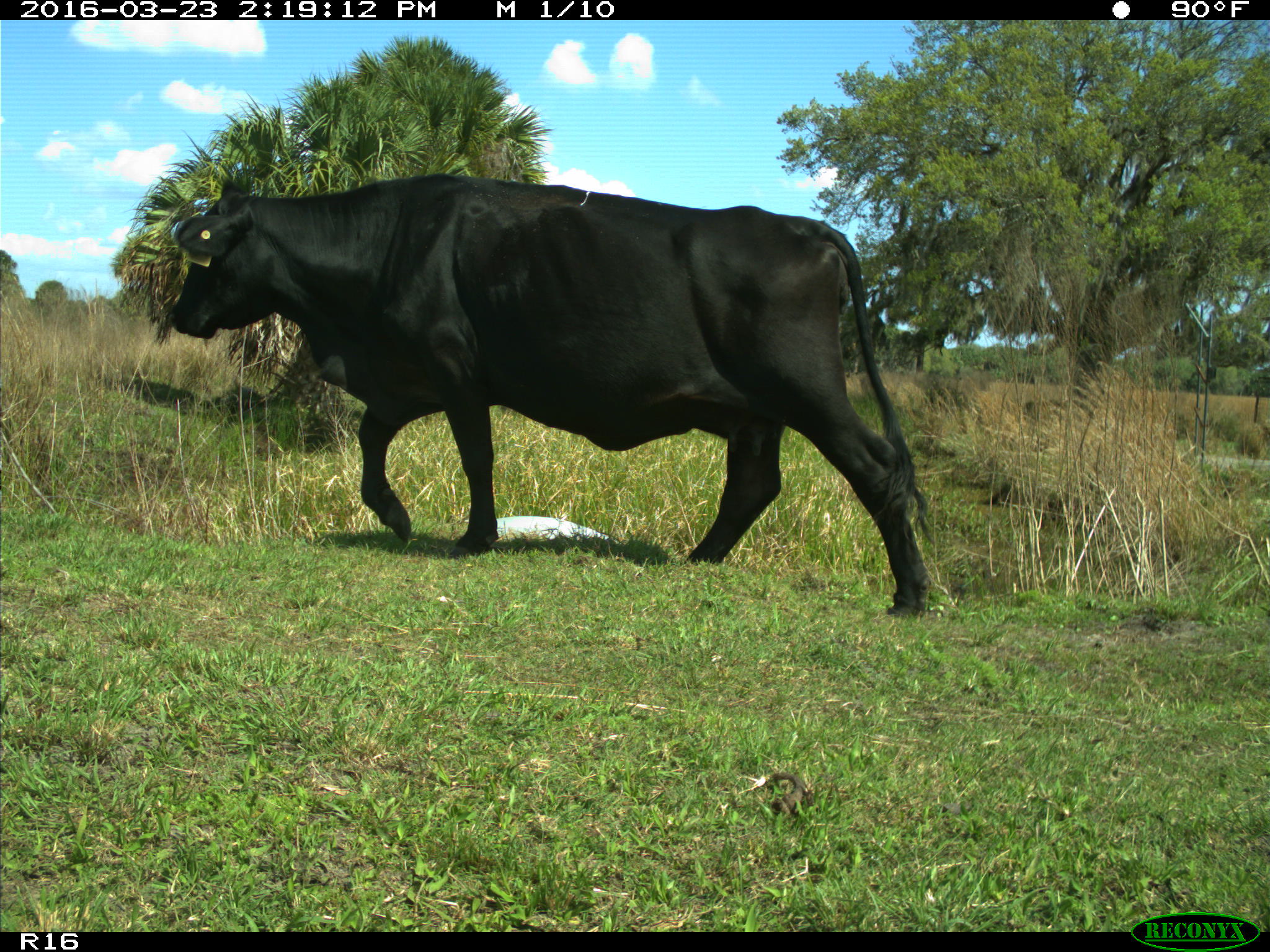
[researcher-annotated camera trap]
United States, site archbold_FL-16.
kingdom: Animalia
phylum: Chordata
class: Mammalia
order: Artiodactyla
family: Bovidae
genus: Bos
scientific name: Bos taurus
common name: domestic cow